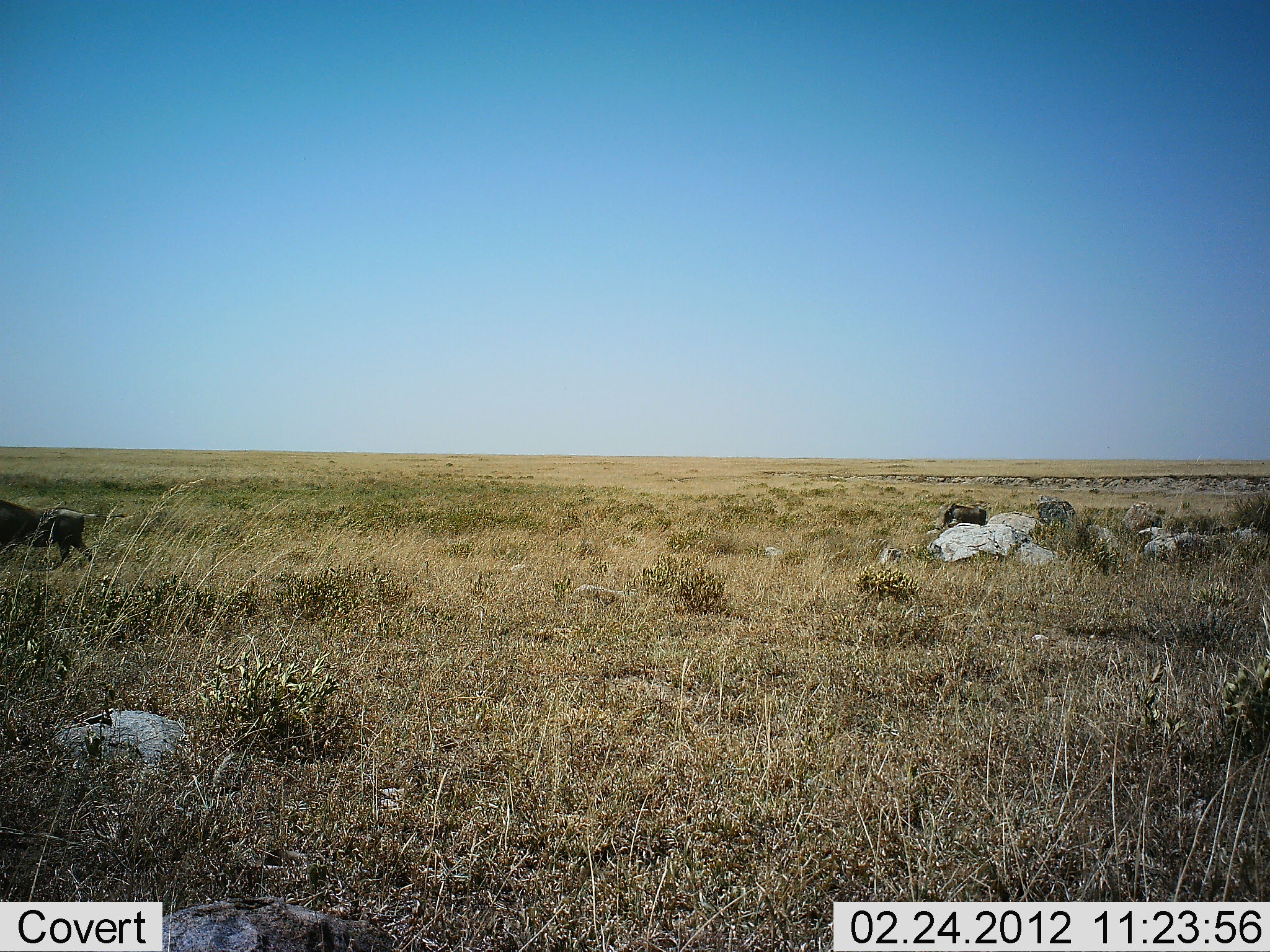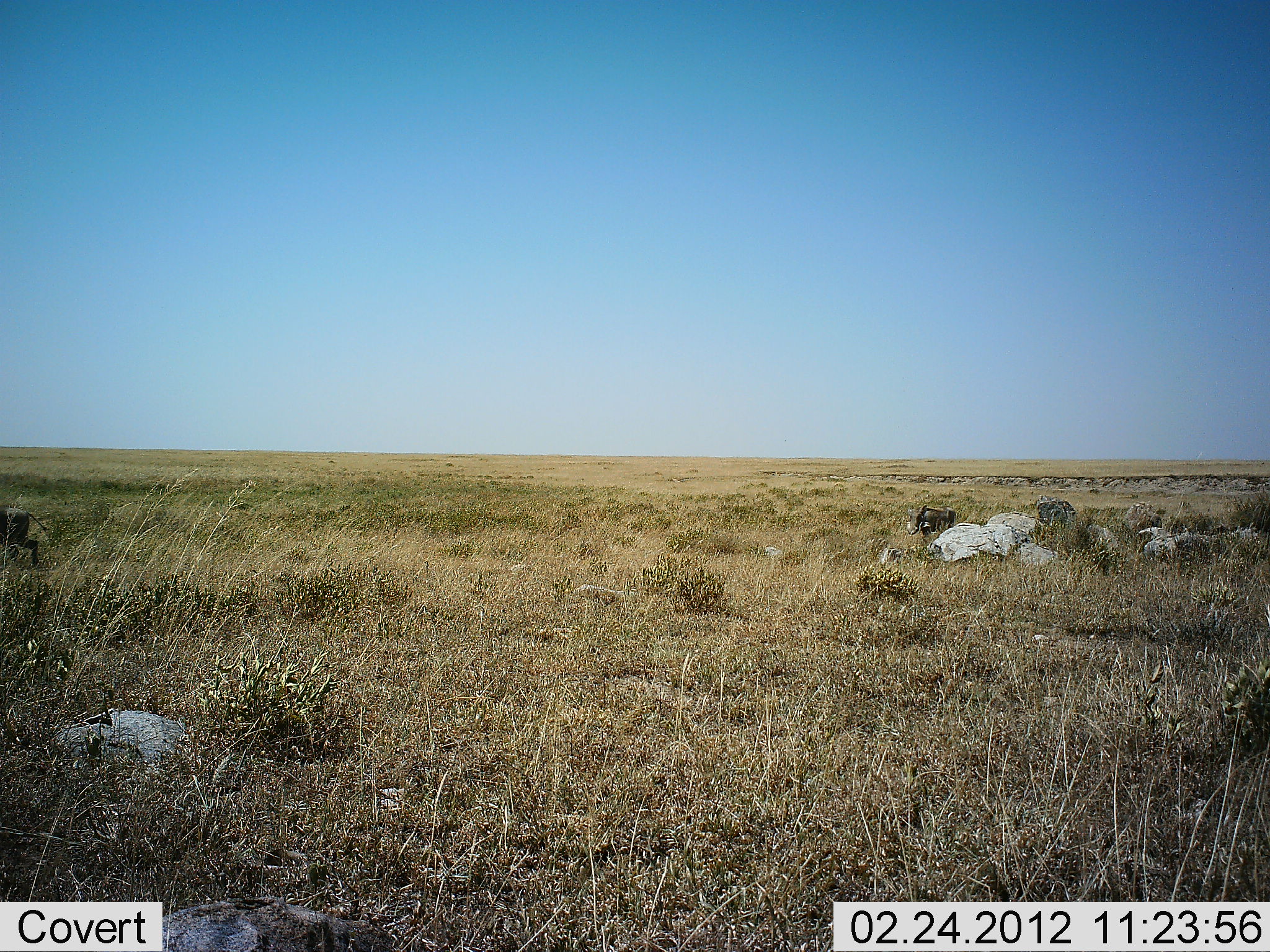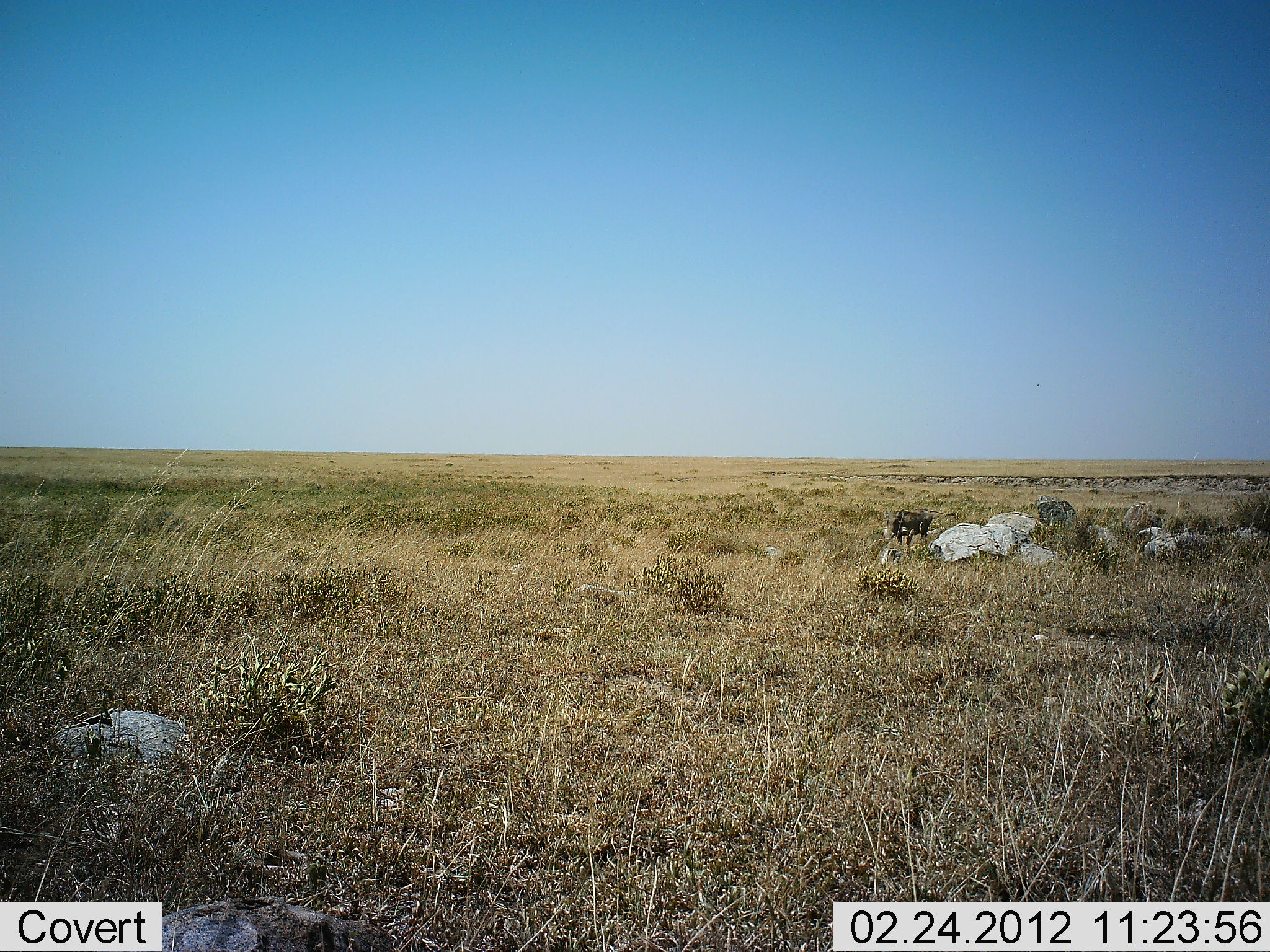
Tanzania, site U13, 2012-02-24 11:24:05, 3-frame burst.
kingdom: Animalia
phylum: Chordata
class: Mammalia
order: Artiodactyla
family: Suidae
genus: Phacochoerus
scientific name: Phacochoerus africanus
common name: warthog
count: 2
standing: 6%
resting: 0%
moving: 97%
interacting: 0%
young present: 9%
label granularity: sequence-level